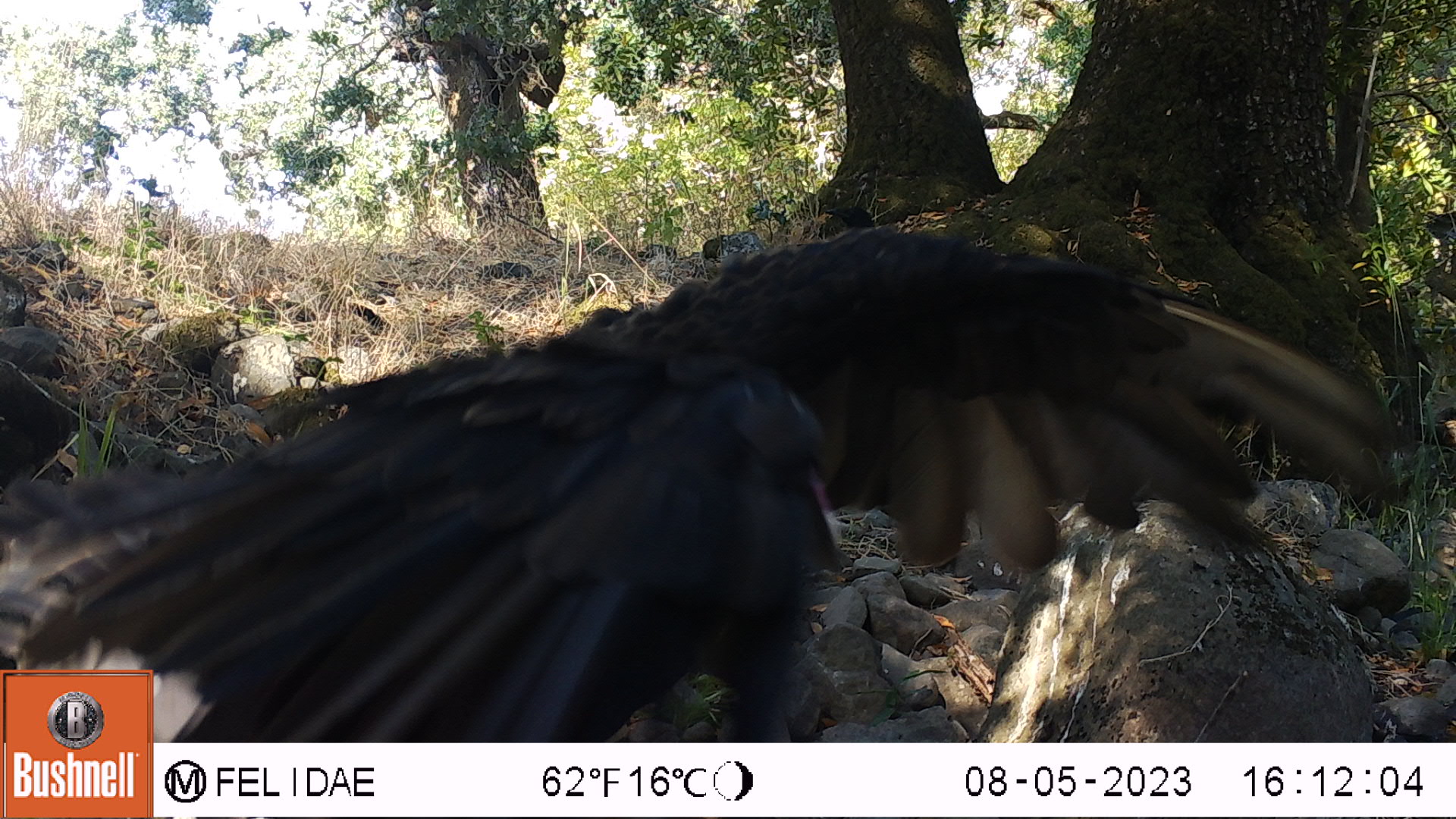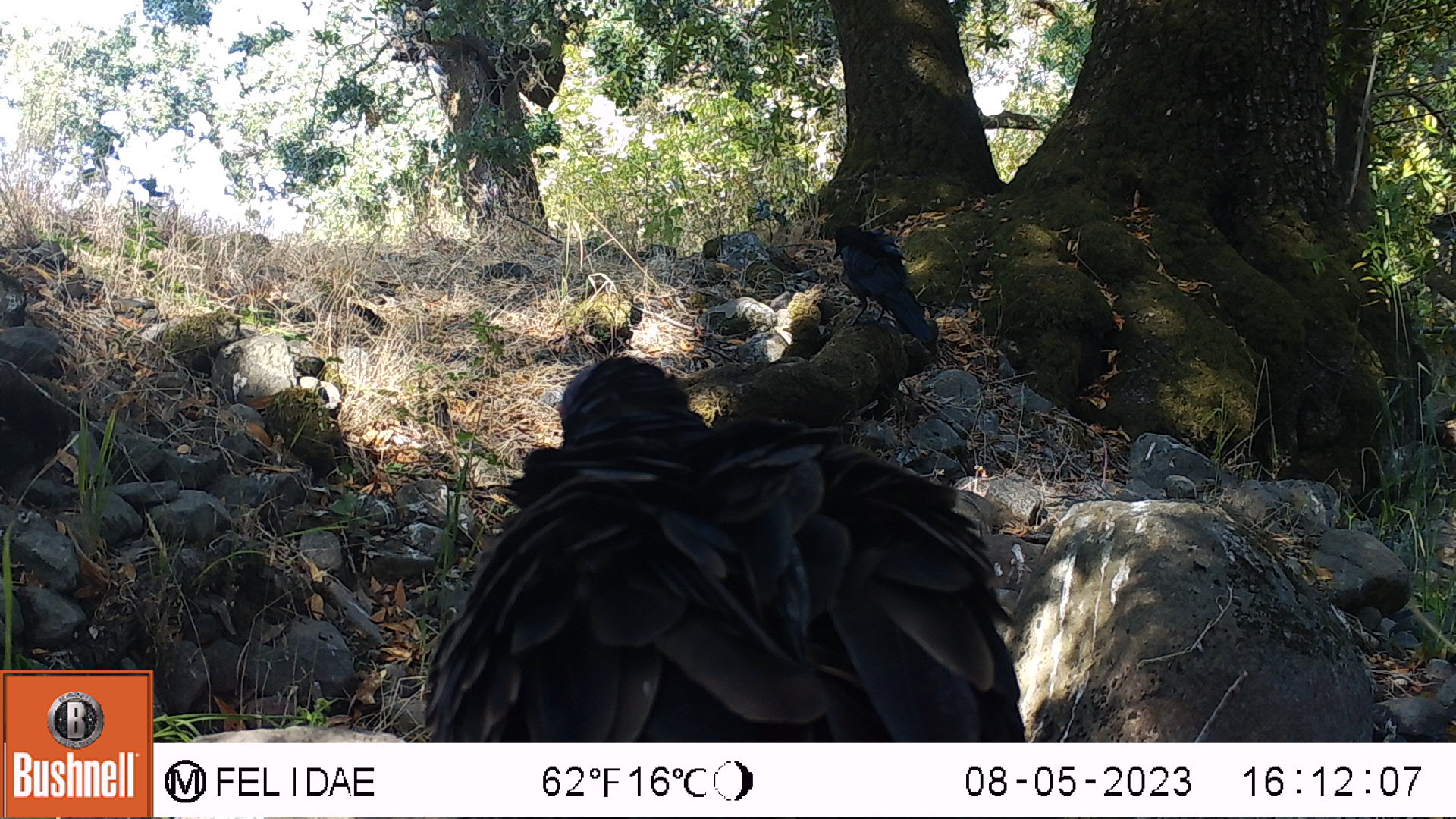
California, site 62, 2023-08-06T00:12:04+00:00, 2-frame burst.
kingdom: Animalia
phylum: Chordata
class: Aves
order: Cathartiformes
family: Cathartidae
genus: Cathartes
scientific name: Cathartes aura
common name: turkey vulture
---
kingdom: Animalia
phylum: Chordata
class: Aves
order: Passeriformes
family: Corvidae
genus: Corvus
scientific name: Corvus corax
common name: common raven